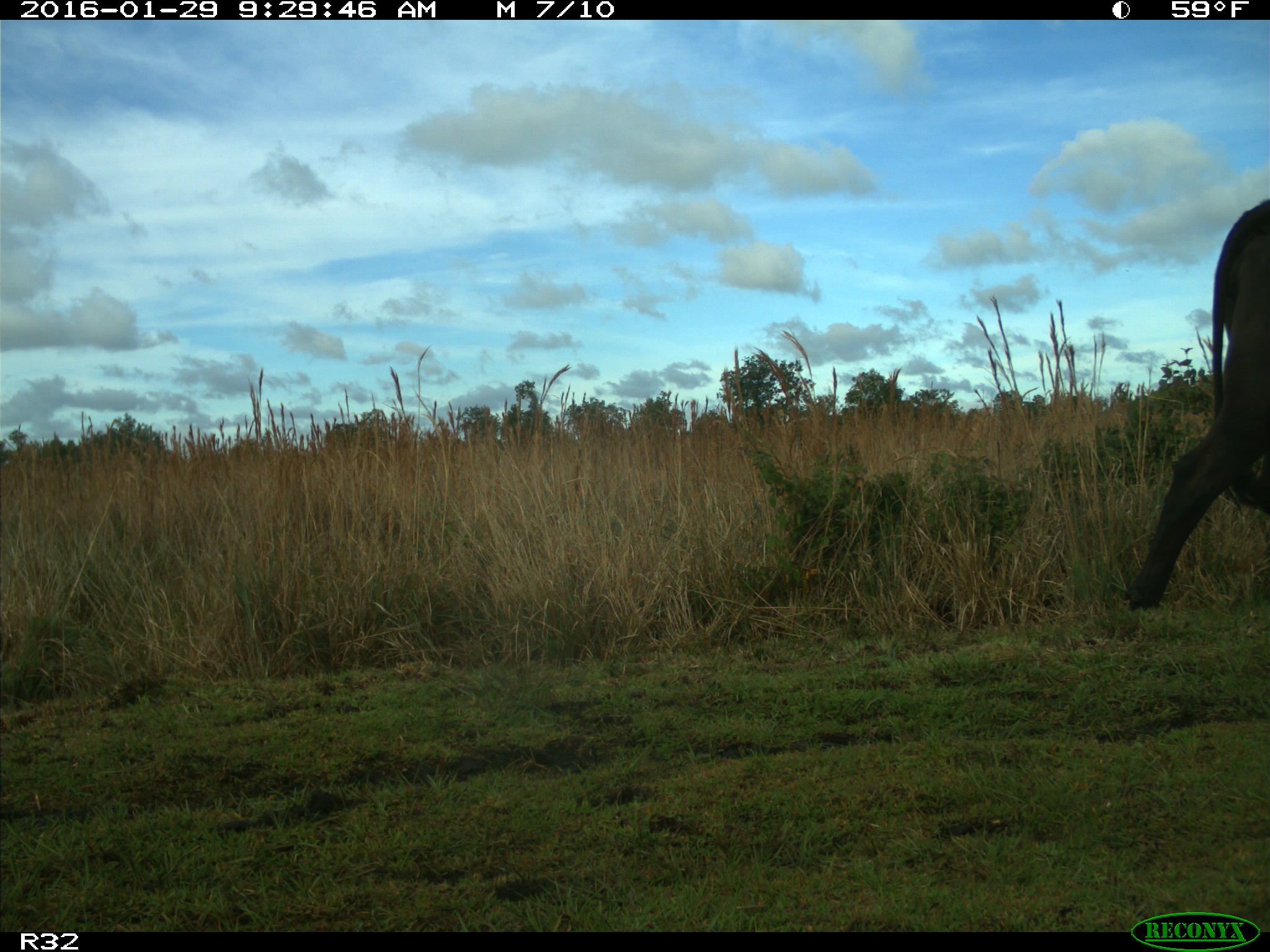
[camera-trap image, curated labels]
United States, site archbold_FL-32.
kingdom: Animalia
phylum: Chordata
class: Mammalia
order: Artiodactyla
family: Bovidae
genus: Bos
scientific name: Bos taurus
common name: domestic cow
Bos taurus (domestic cow).